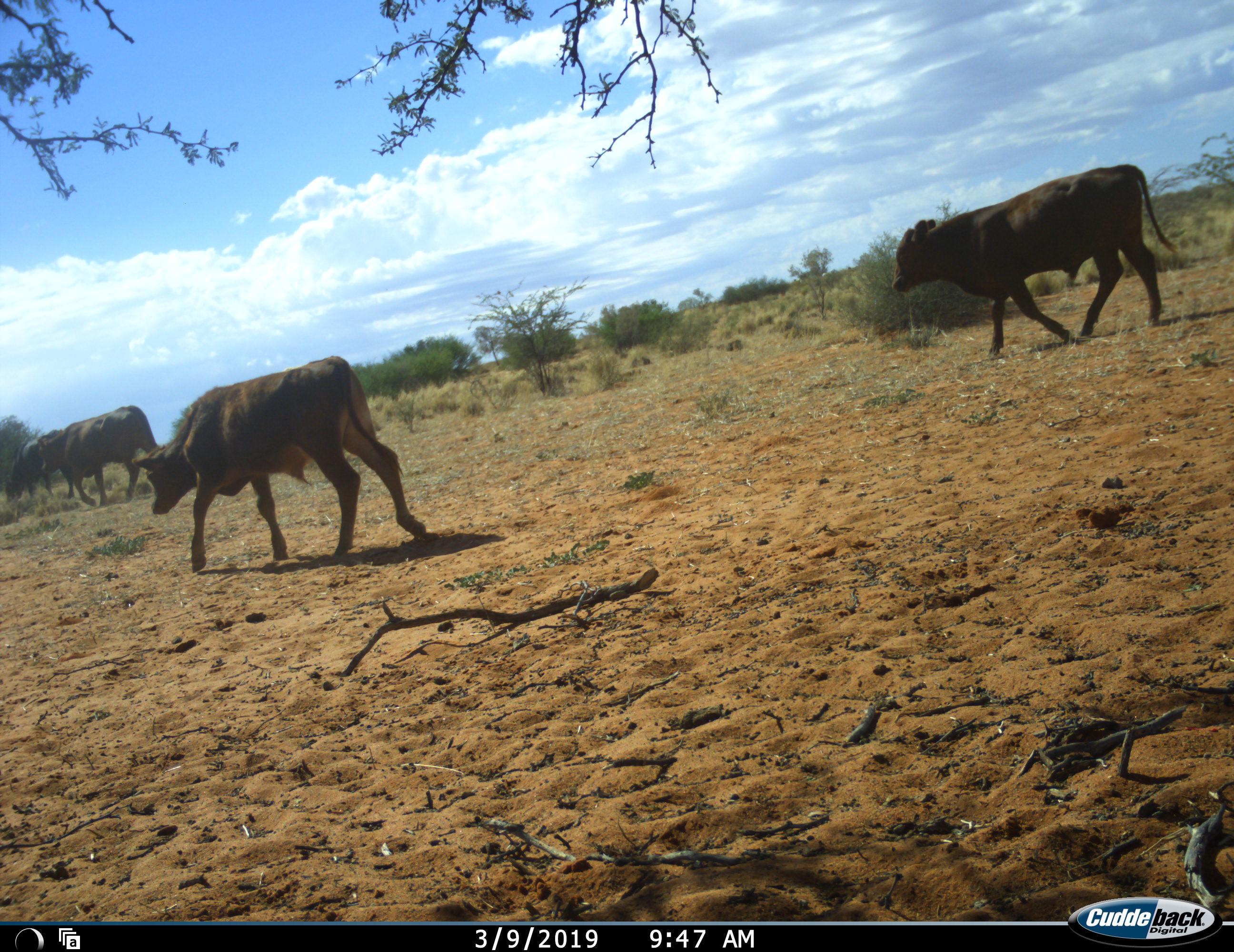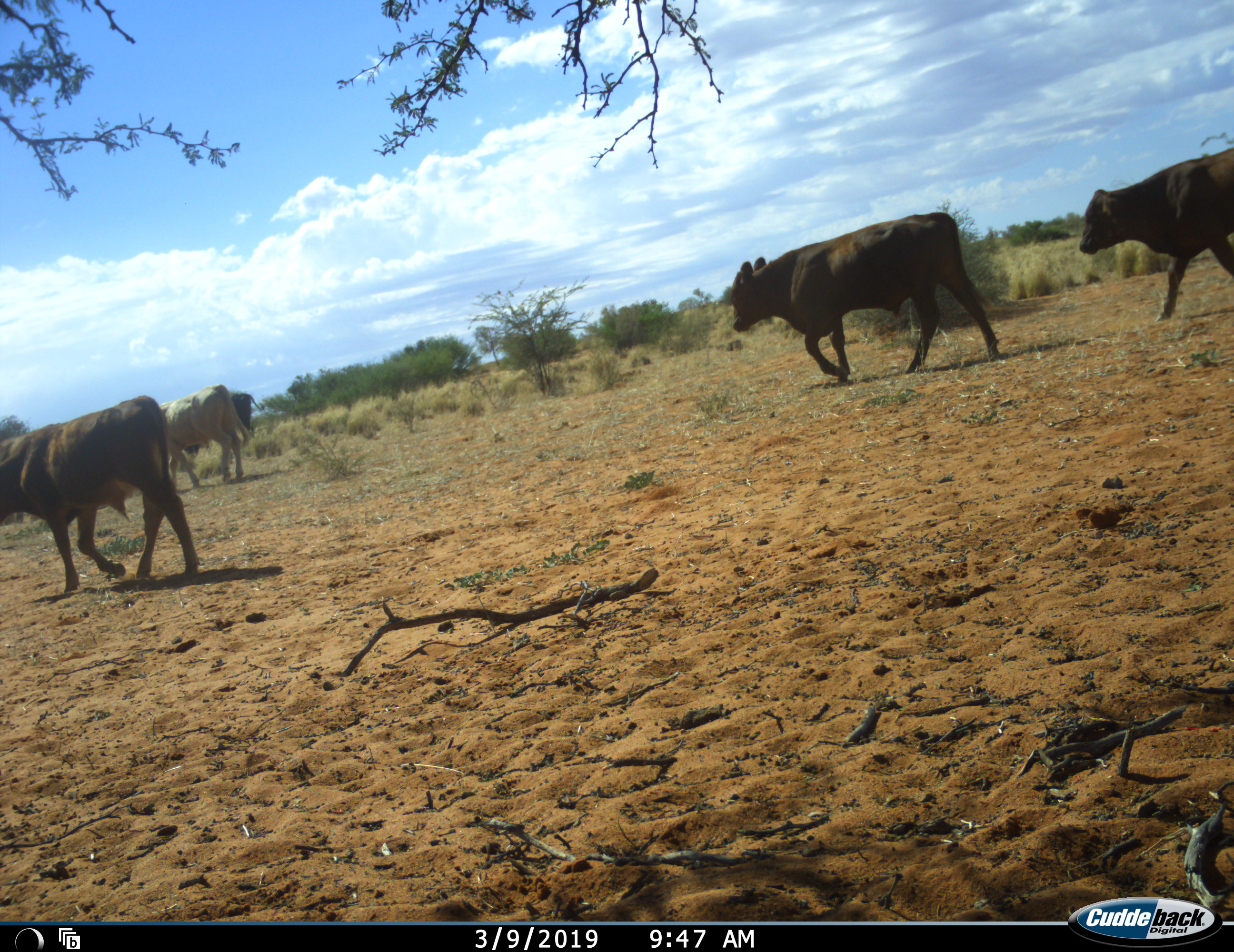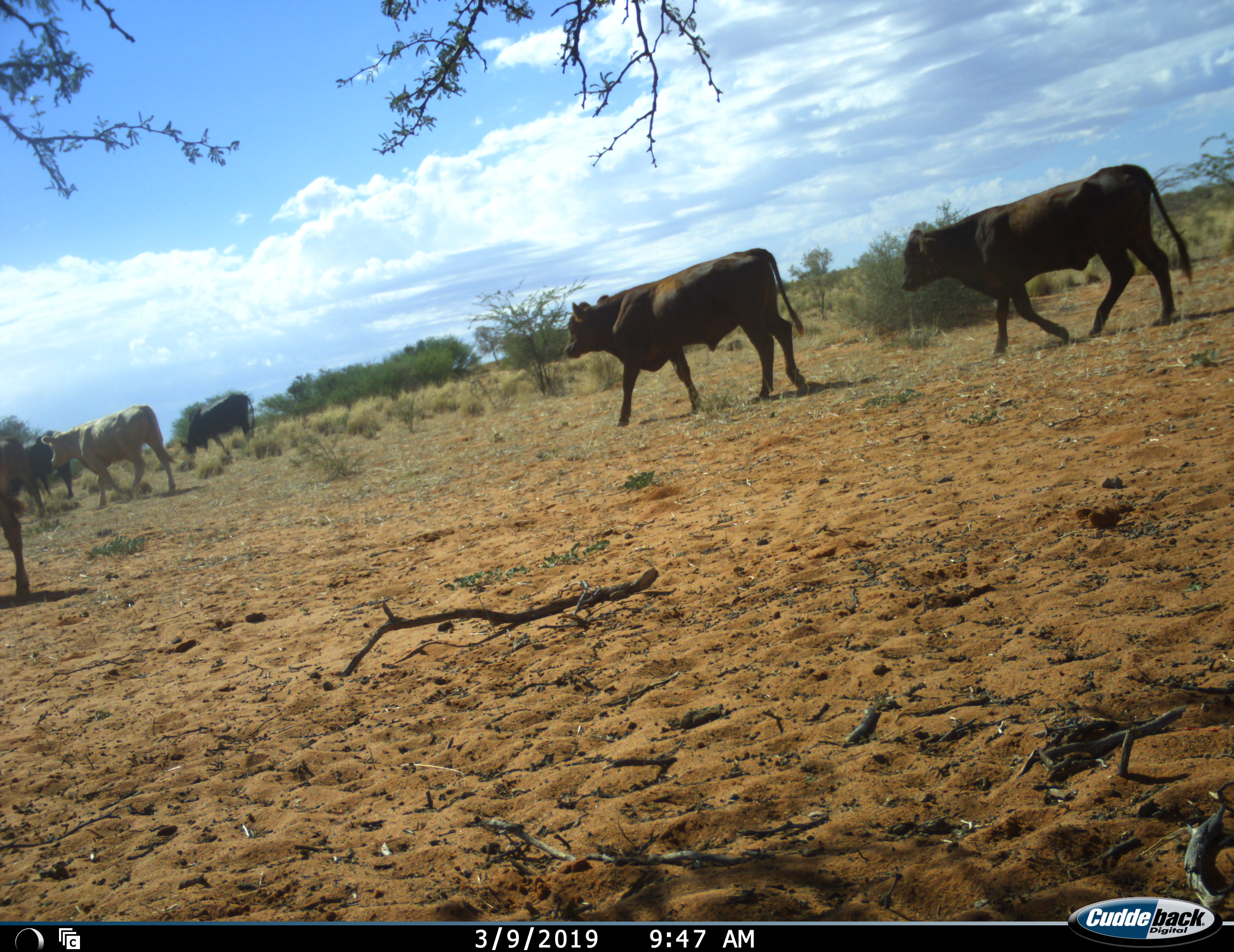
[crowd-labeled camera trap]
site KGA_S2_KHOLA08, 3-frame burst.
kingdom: Animalia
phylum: Chordata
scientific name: Vertebrata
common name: domestic animal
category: domesticanimal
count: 6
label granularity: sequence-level